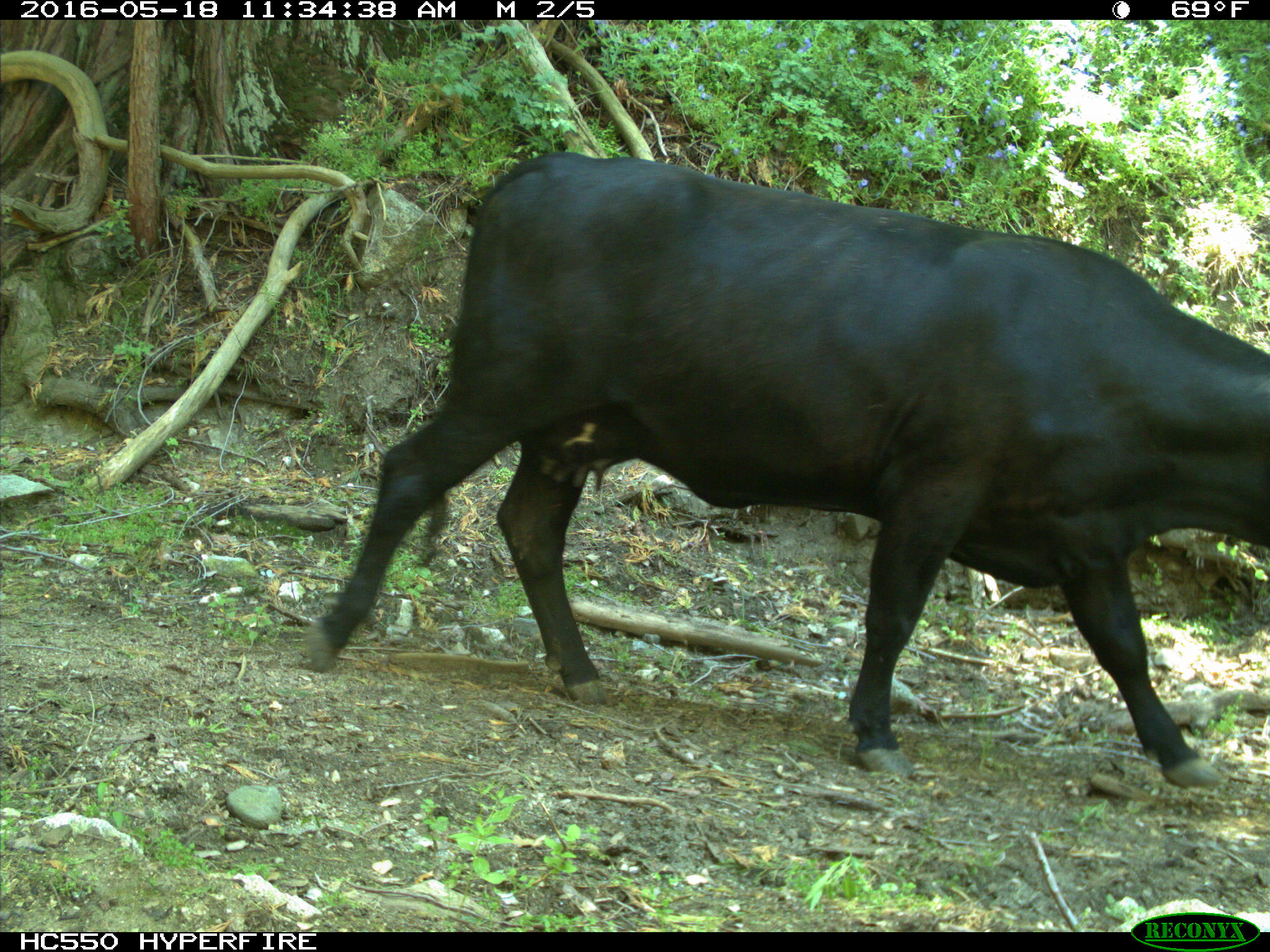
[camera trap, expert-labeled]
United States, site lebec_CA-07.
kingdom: Animalia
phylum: Chordata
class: Mammalia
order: Artiodactyla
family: Bovidae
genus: Bos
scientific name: Bos taurus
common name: domestic cow